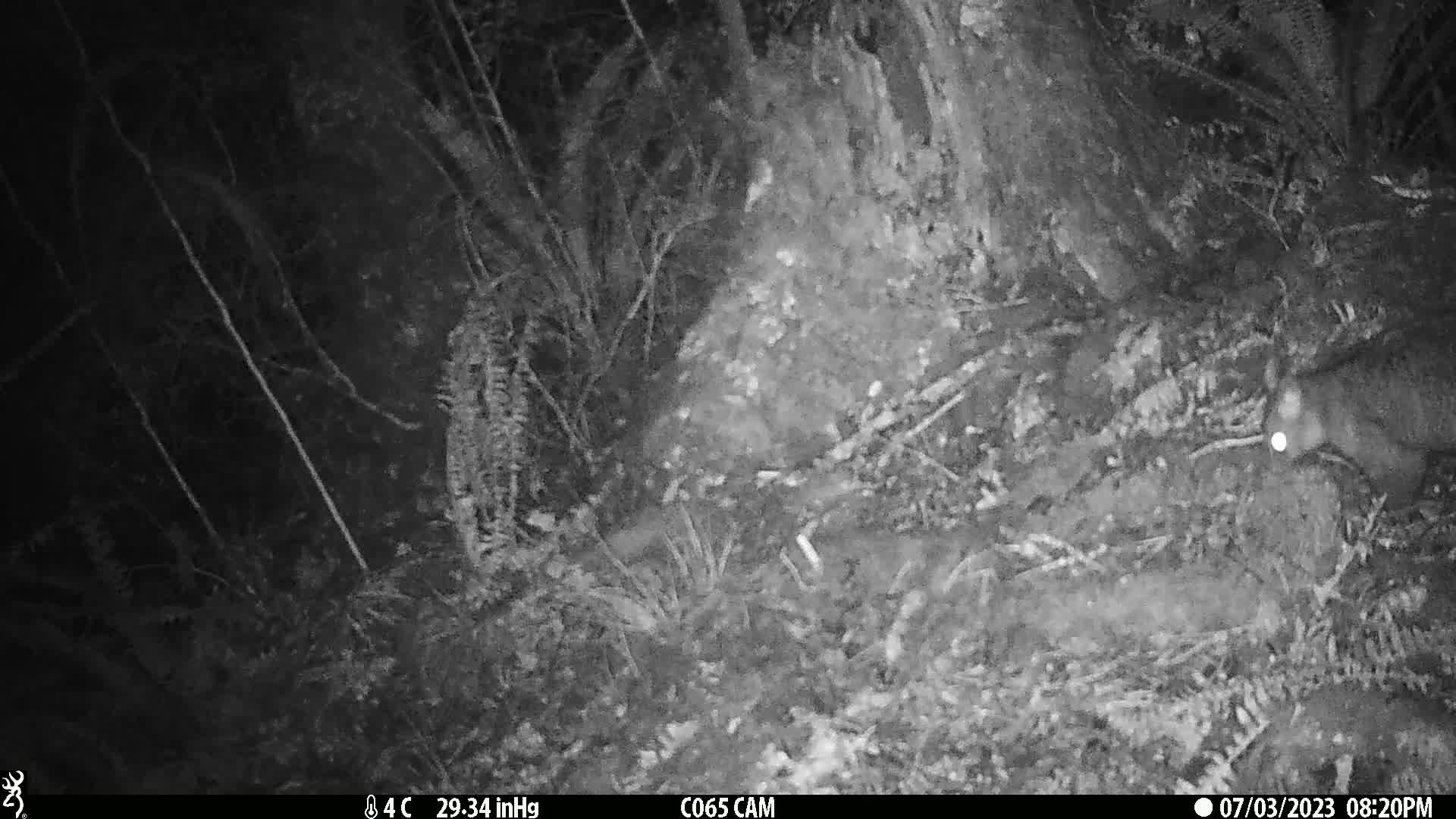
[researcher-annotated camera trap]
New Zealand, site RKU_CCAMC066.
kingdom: Animalia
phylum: Chordata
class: Mammalia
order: Diprotodontia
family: Phalangeridae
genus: Trichosurus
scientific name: Trichosurus vulpecula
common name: common brushtail possum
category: possum